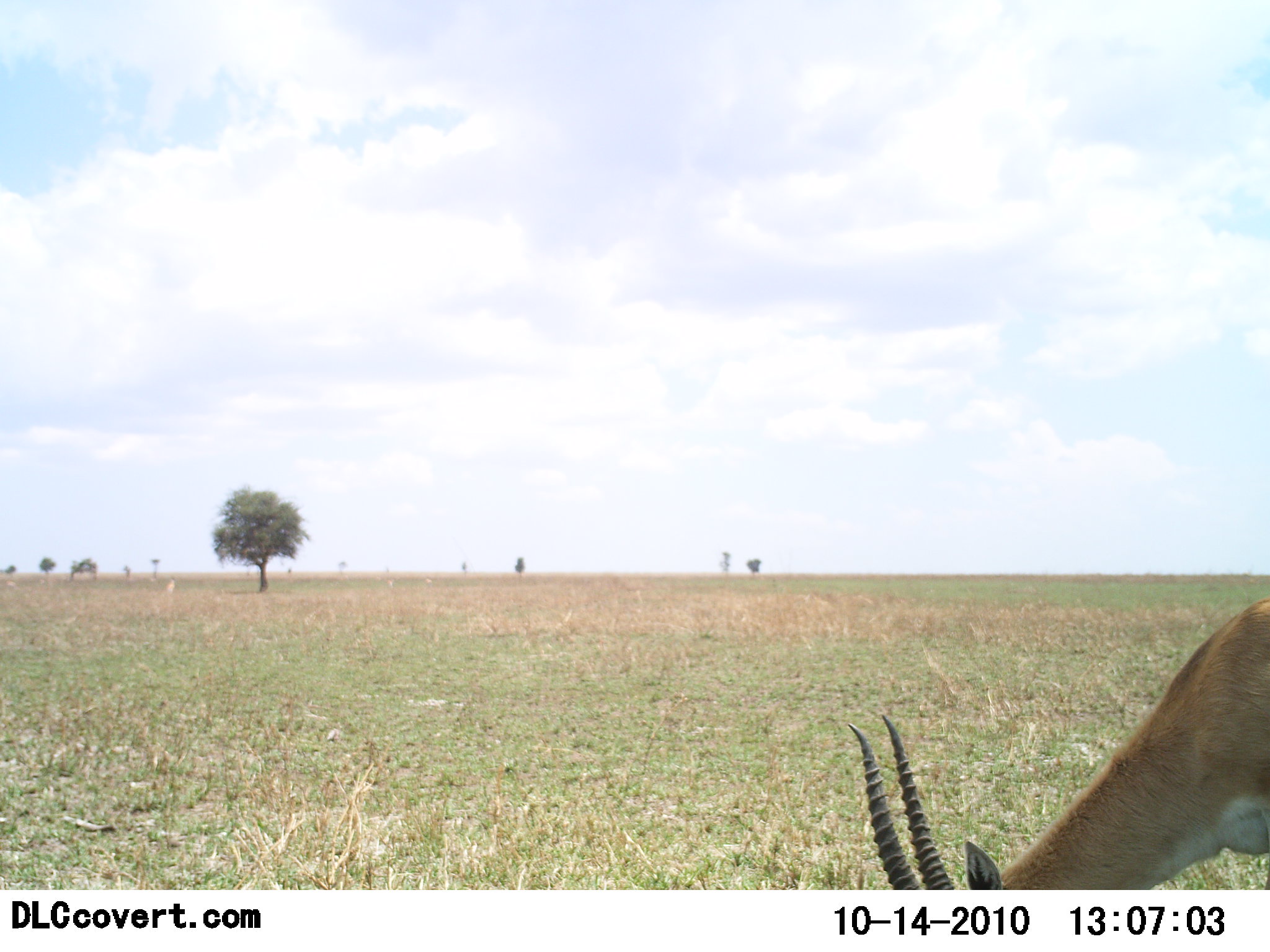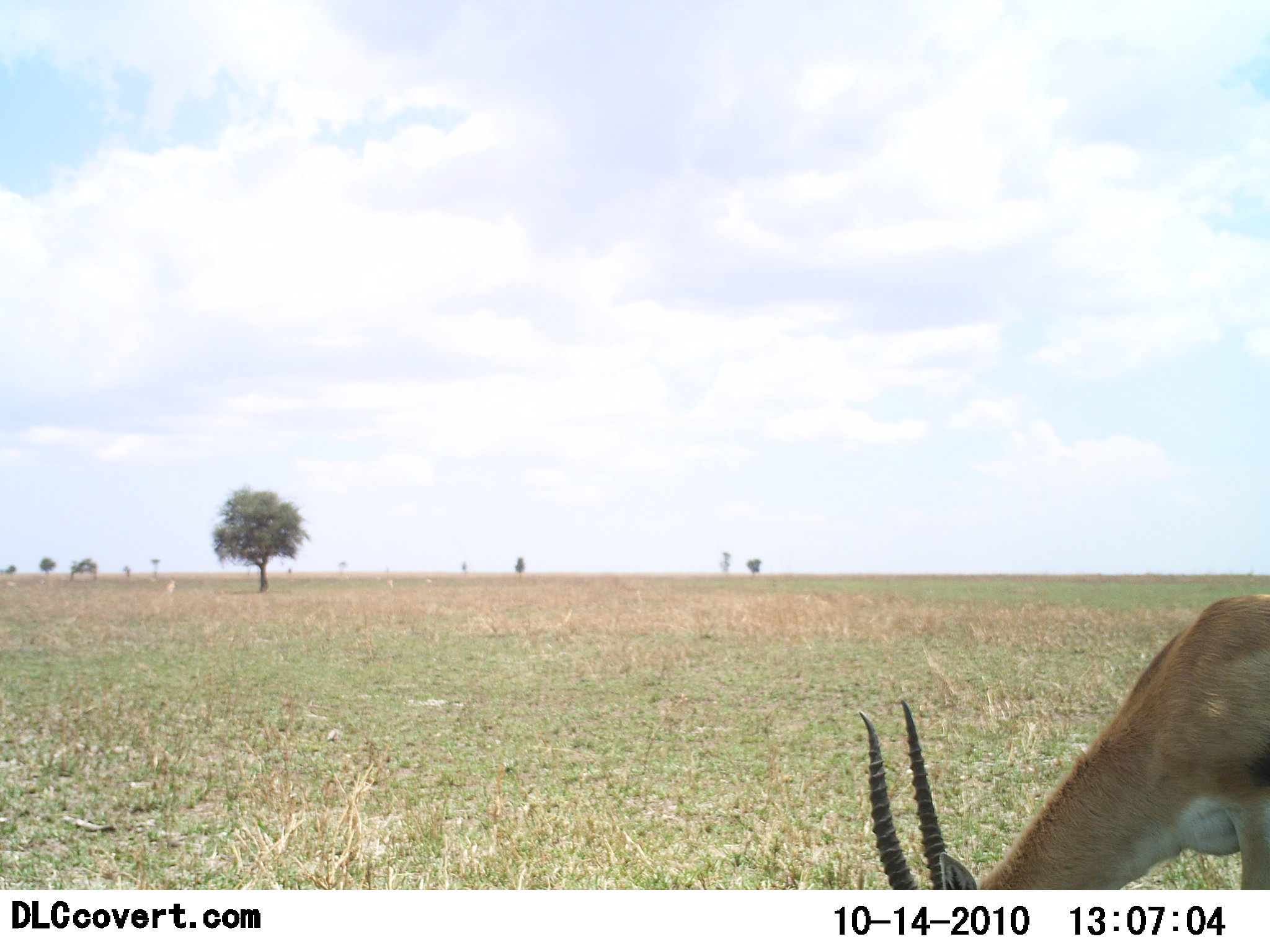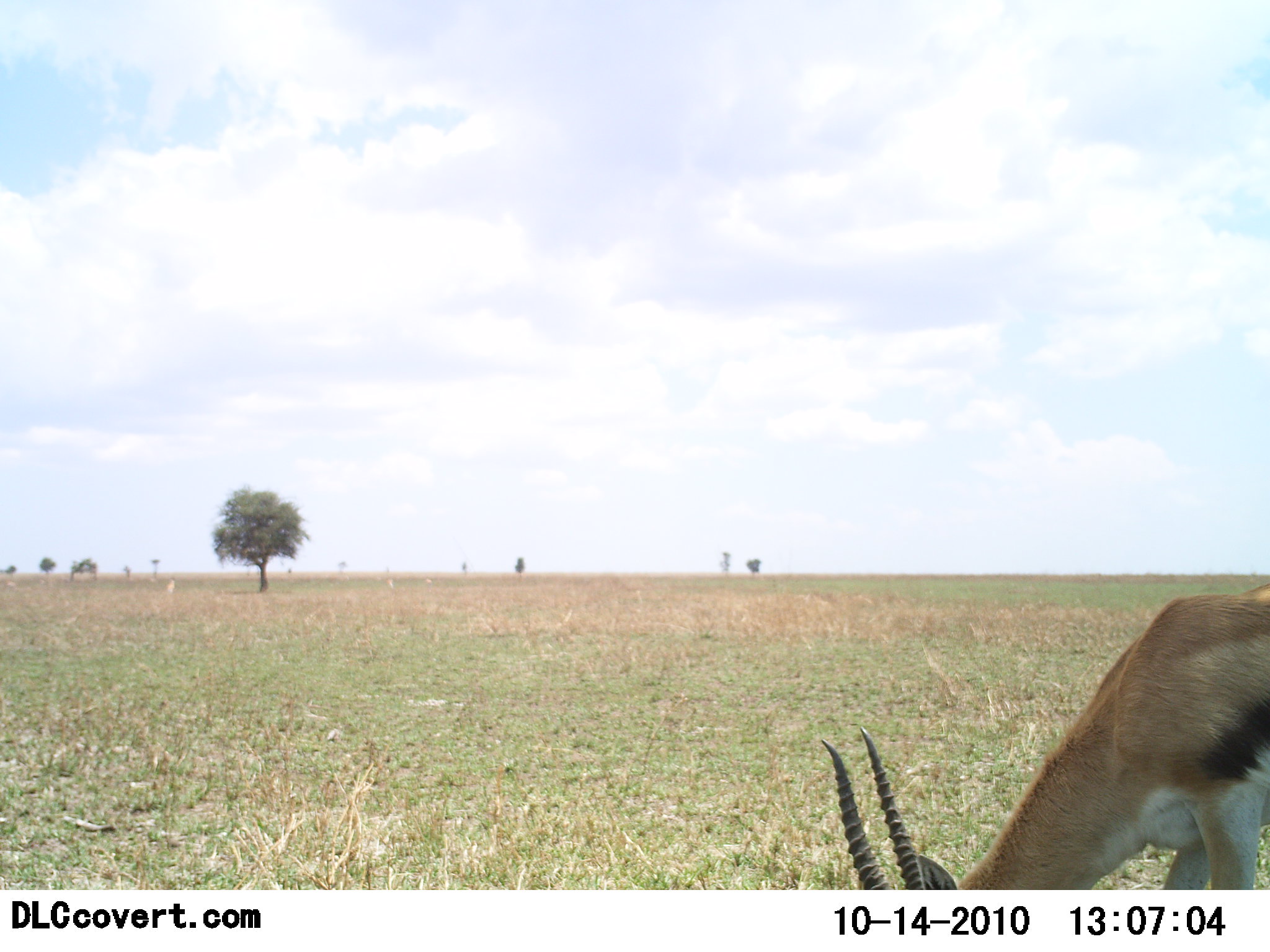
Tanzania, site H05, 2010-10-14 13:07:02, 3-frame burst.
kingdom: Animalia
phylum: Chordata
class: Mammalia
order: Artiodactyla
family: Bovidae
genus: Eudorcas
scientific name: Eudorcas thomsonii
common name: thomson's gazelle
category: gazellethomsons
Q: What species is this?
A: Gazellethomsons (thomson's gazelle) (Eudorcas thomsonii).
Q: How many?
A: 1.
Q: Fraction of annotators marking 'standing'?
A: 23%.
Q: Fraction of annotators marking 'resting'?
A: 0%.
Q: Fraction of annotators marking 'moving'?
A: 0%.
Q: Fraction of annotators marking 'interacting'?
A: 0%.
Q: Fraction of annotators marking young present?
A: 0%.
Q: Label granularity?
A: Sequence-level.